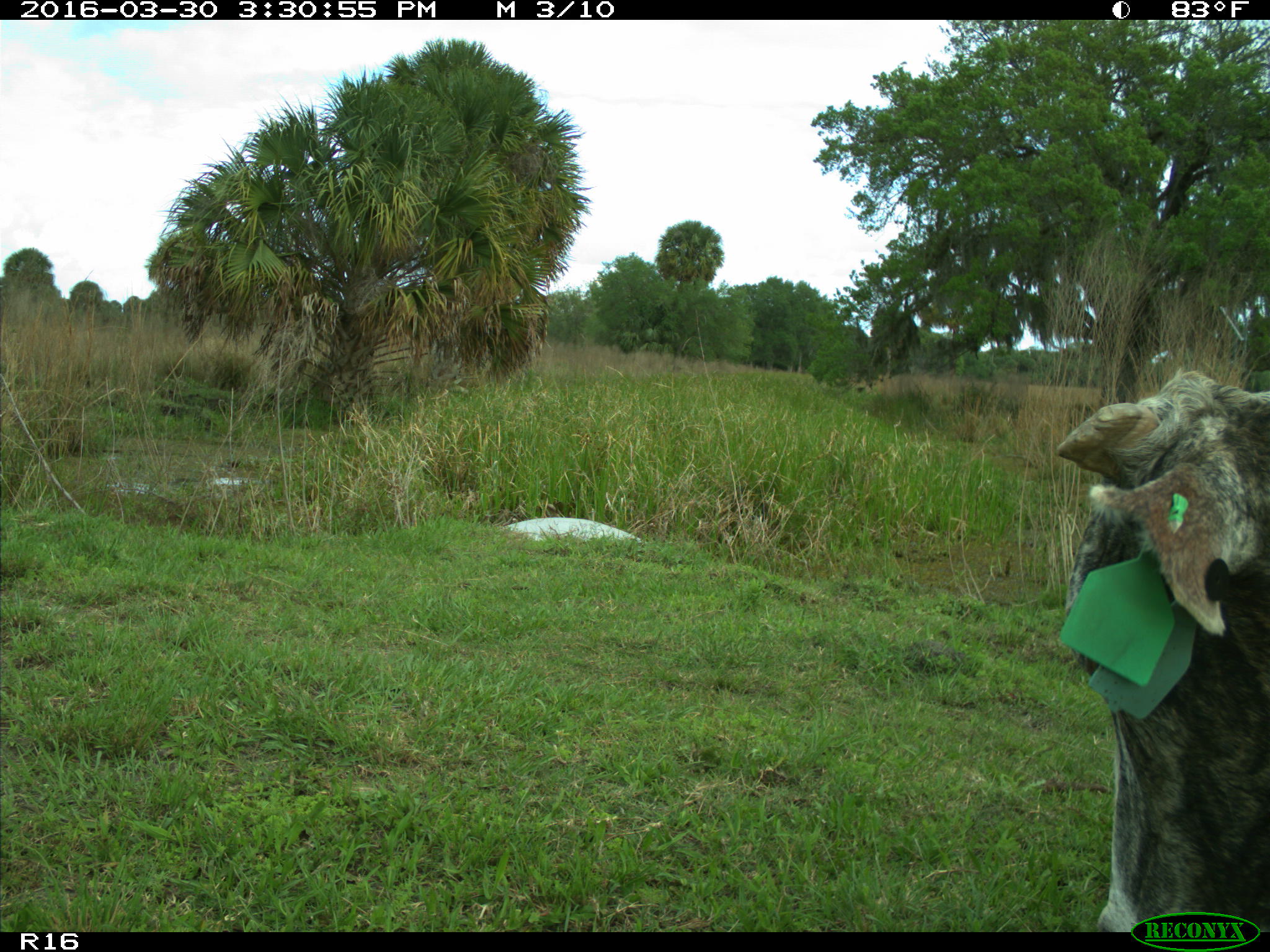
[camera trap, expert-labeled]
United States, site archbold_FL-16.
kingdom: Animalia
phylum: Chordata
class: Mammalia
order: Artiodactyla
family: Bovidae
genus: Bos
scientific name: Bos taurus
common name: domestic cow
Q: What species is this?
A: Bos taurus (domestic cow).